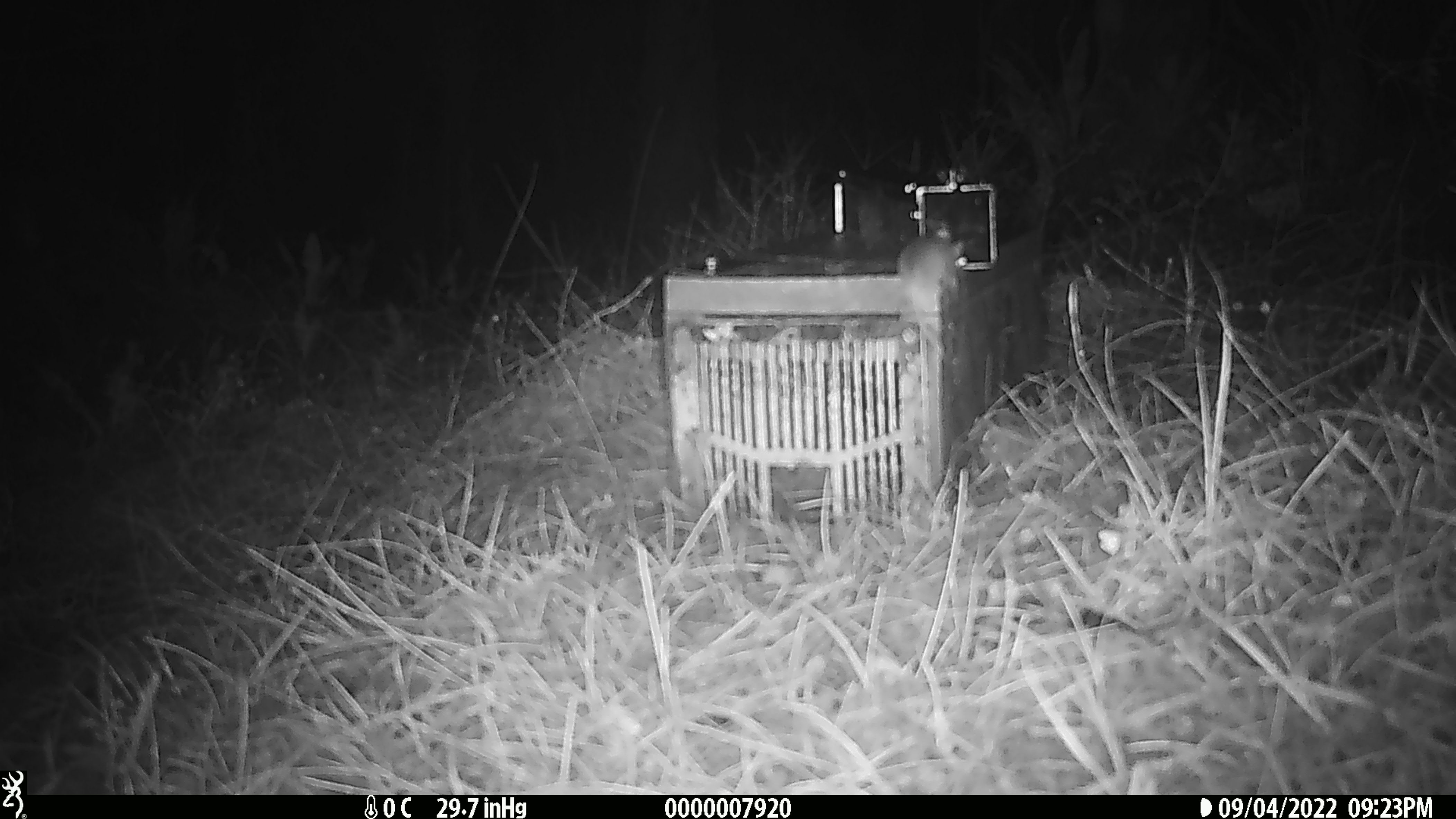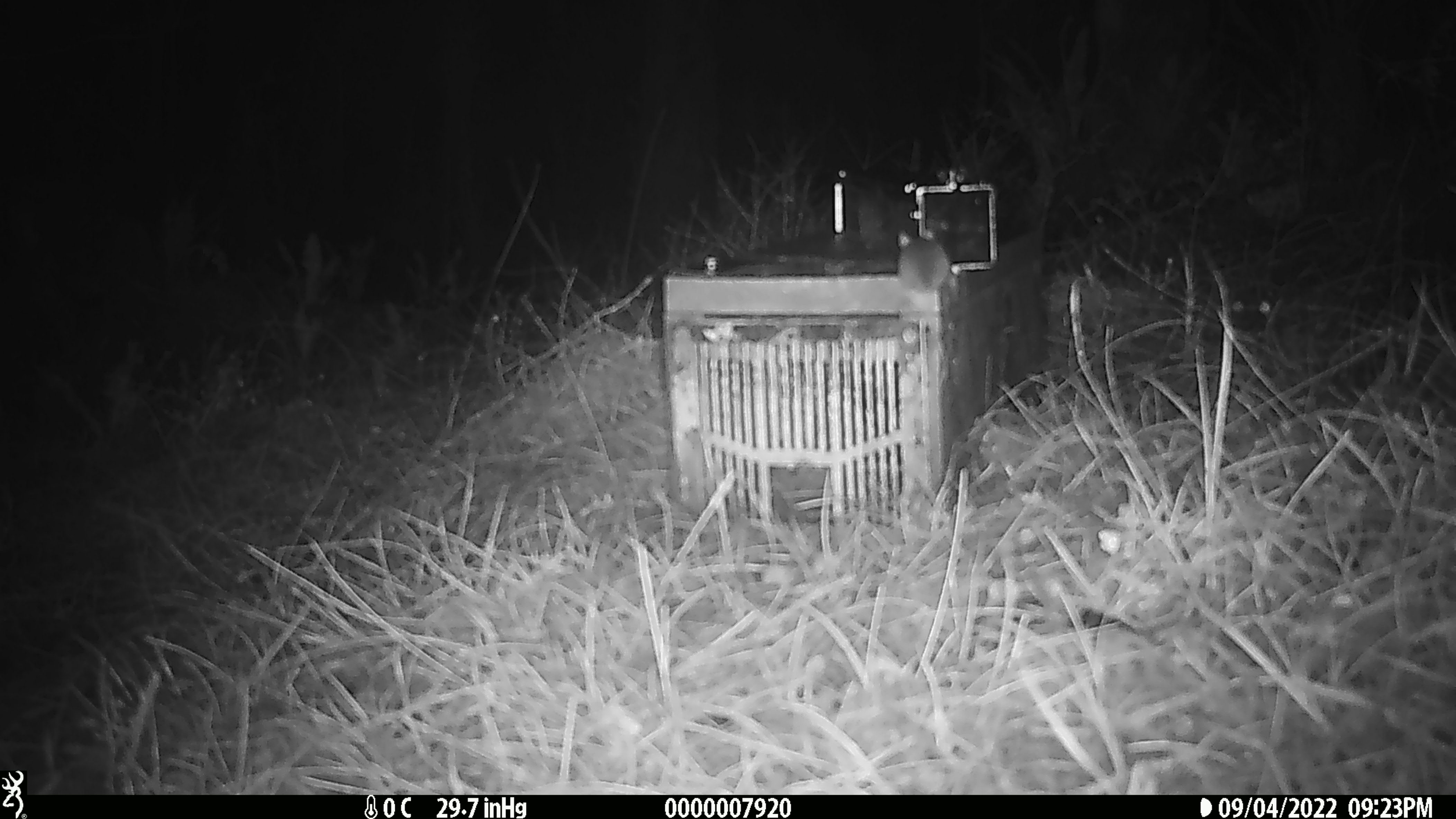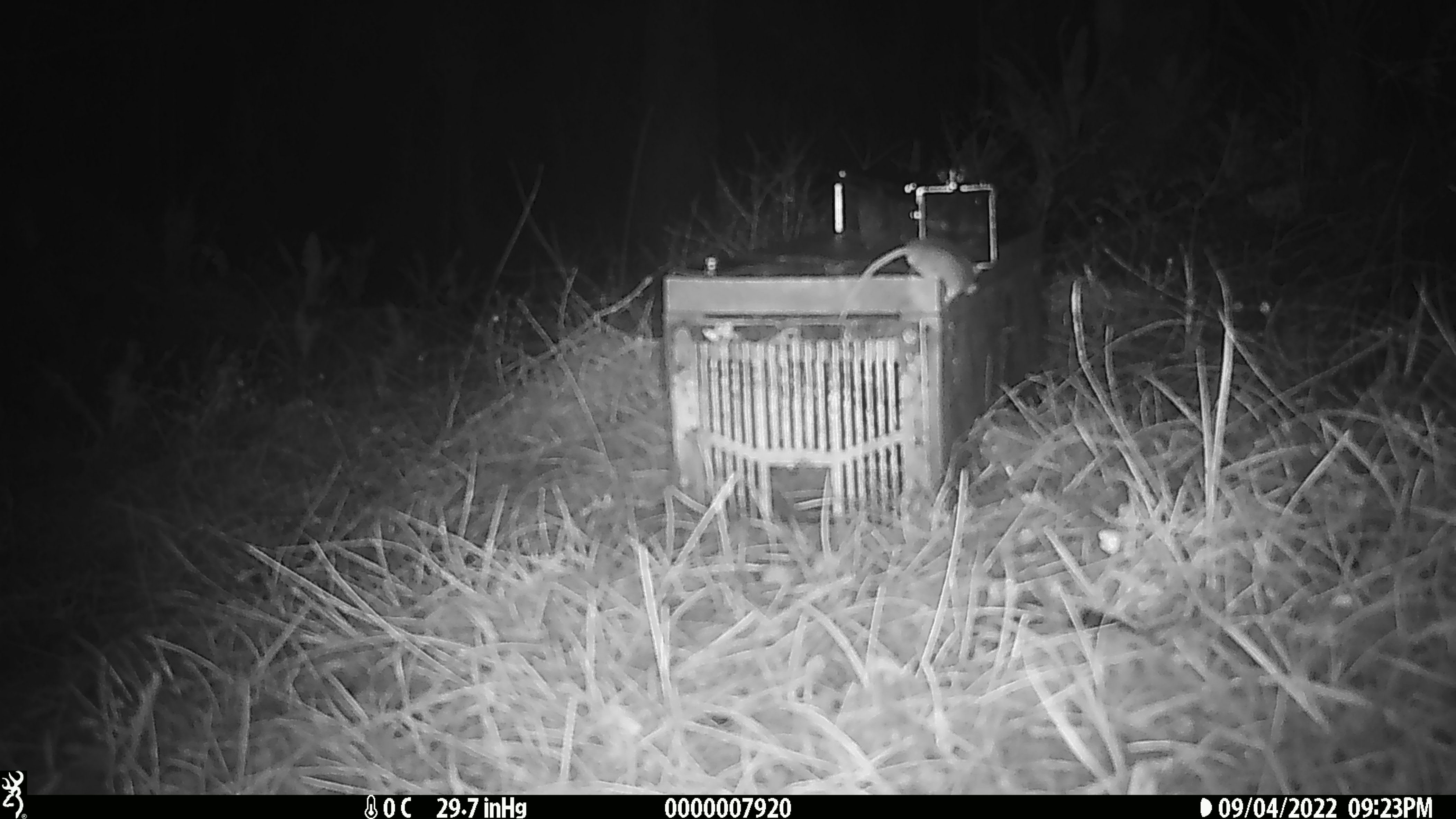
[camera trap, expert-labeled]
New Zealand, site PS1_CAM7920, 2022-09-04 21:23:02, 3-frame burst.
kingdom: Animalia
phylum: Chordata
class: Mammalia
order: Rodentia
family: Muridae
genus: Mus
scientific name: Mus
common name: mouse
Mouse (Mus).